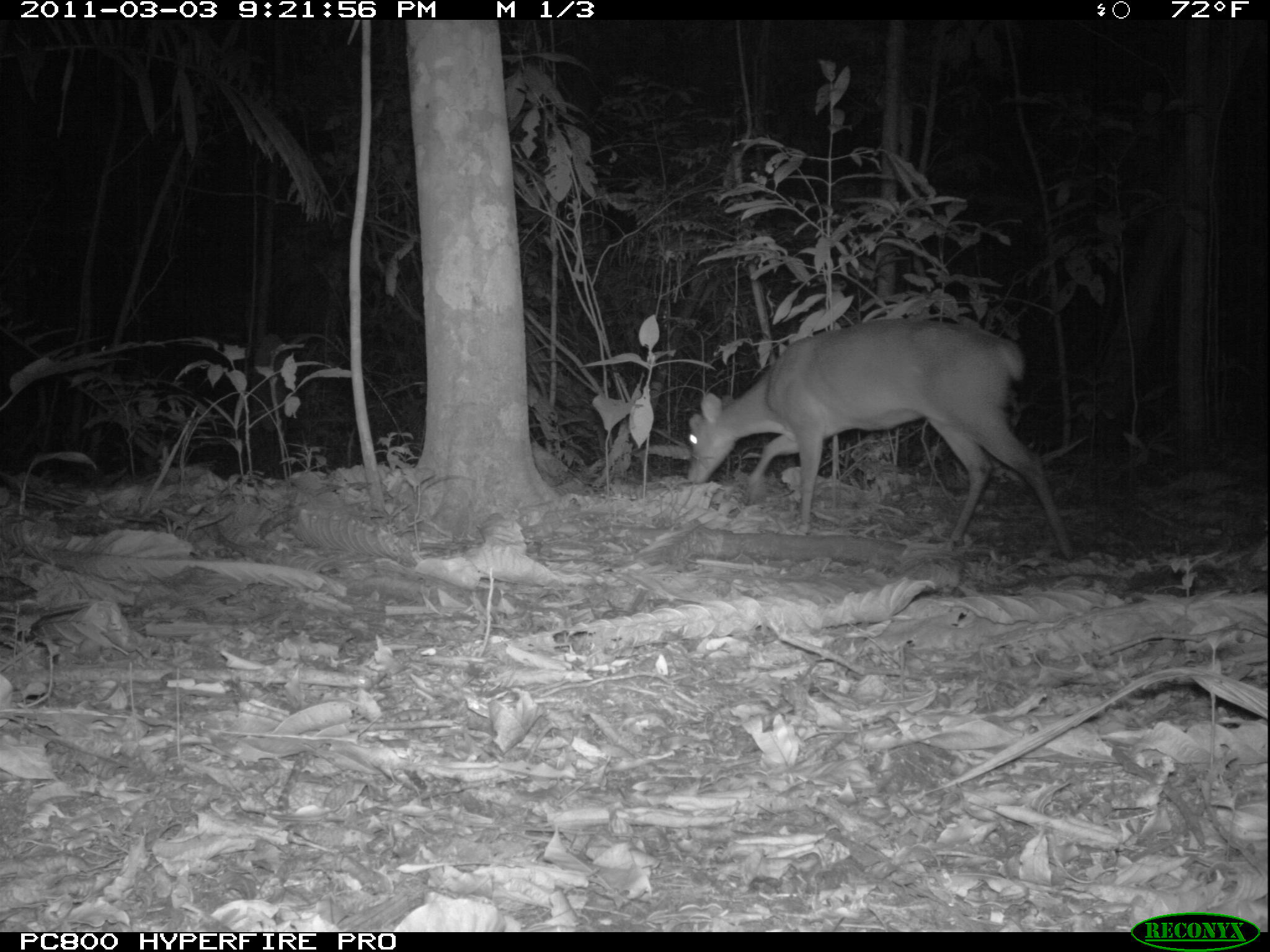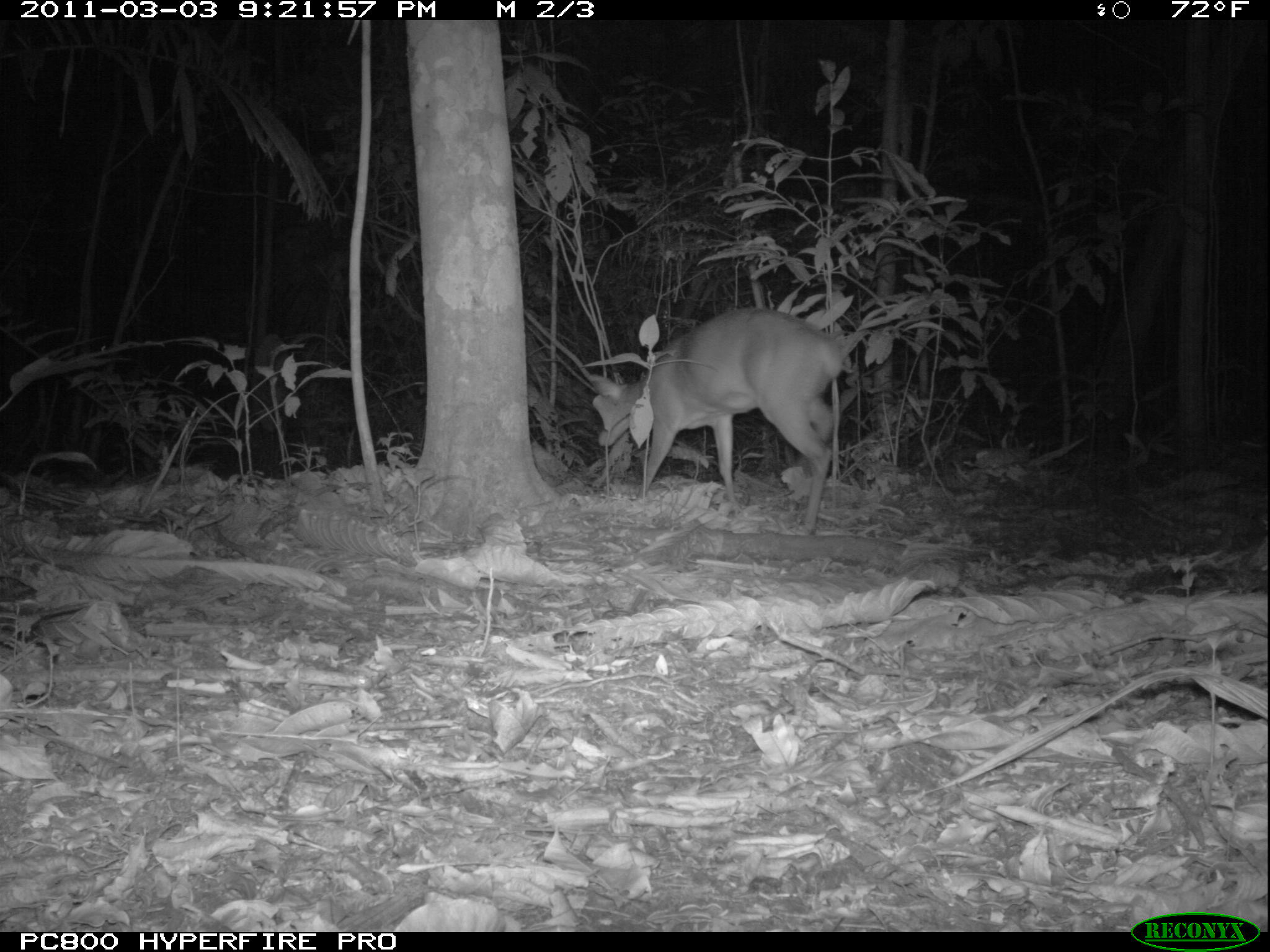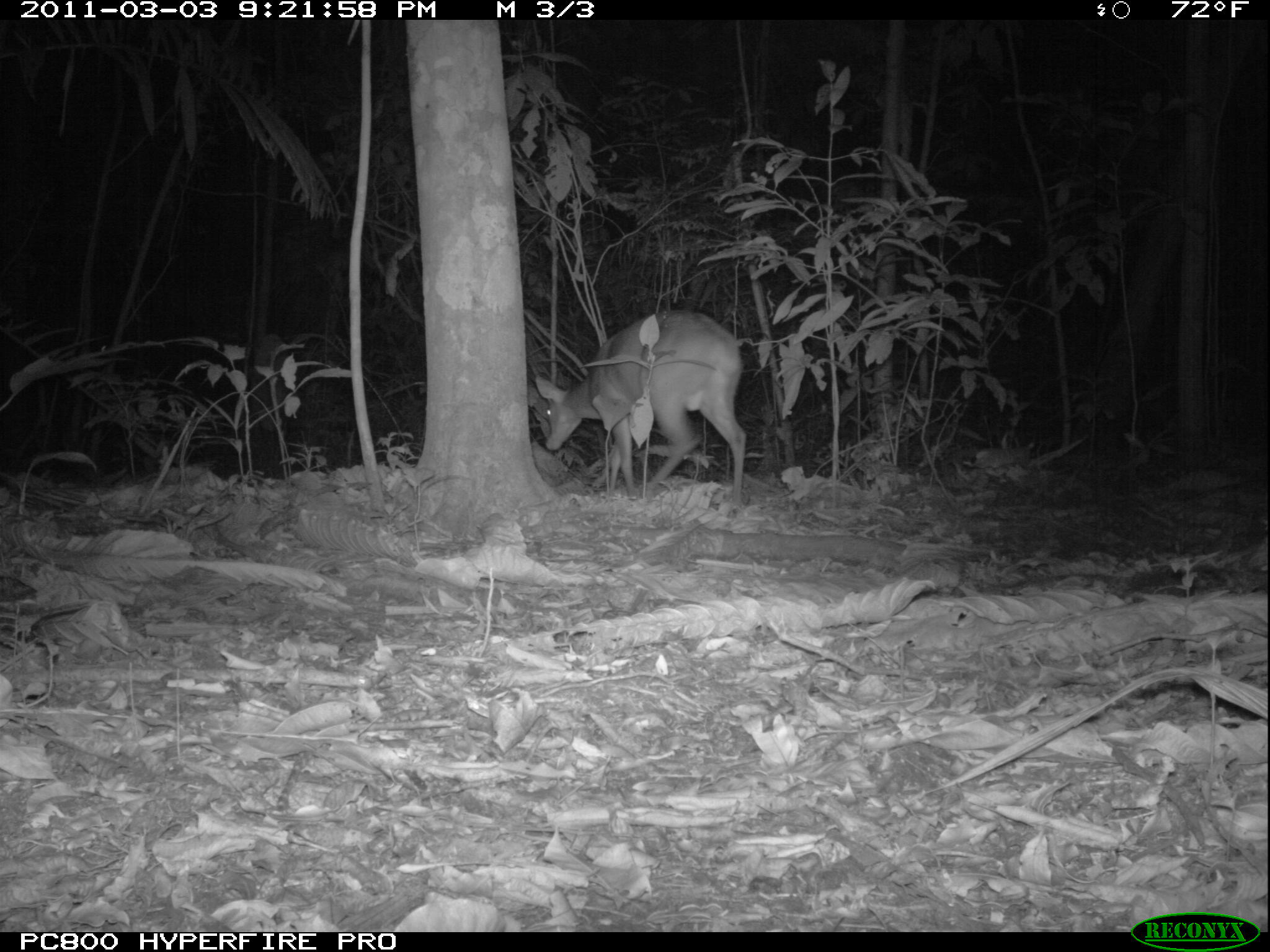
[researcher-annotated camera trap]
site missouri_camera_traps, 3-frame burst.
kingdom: Animalia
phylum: Chordata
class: Mammalia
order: Artiodactyla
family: Cervidae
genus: Mazama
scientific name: Mazama americana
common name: red brocket deer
Red brocket deer (Mazama americana). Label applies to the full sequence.